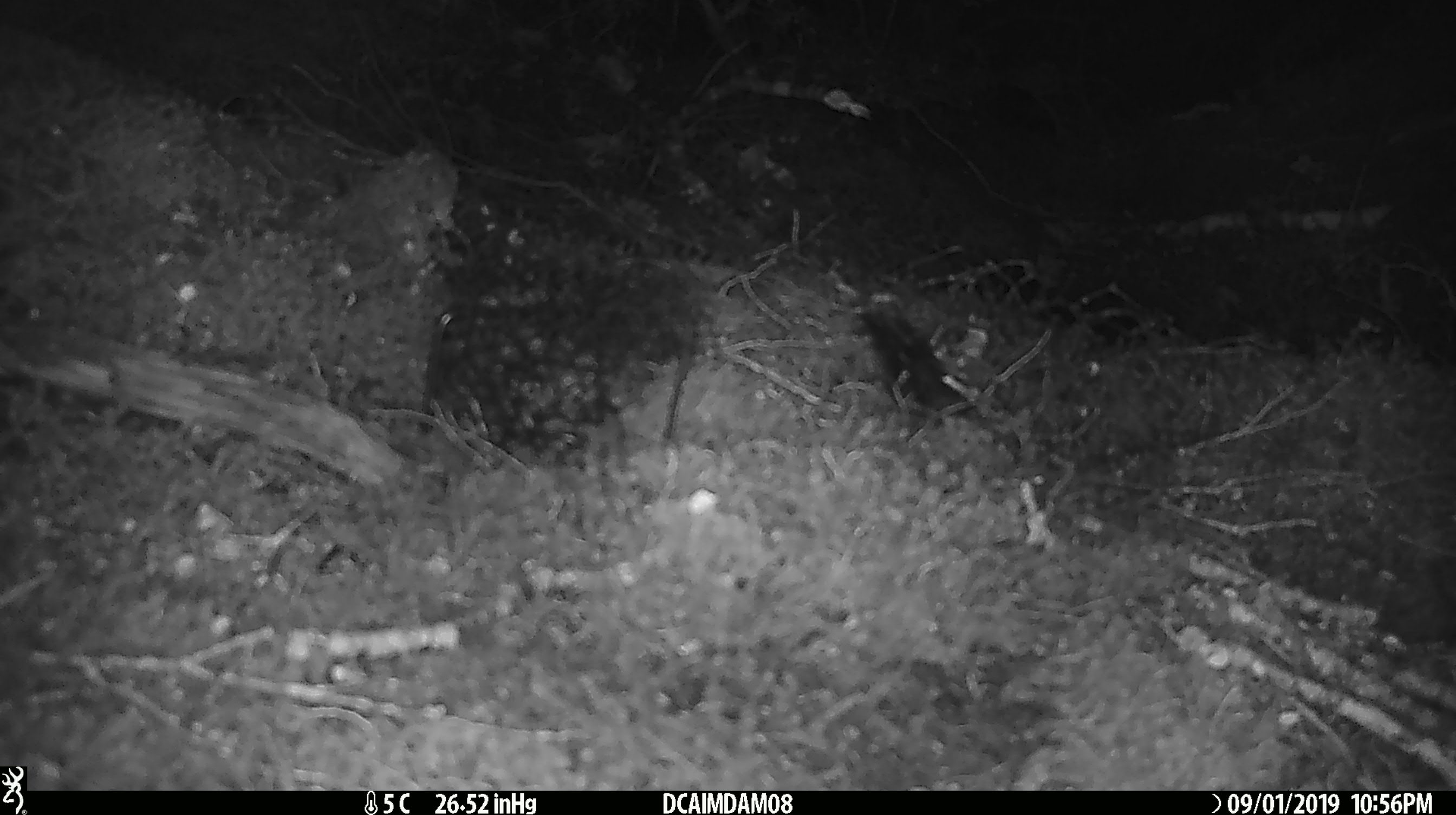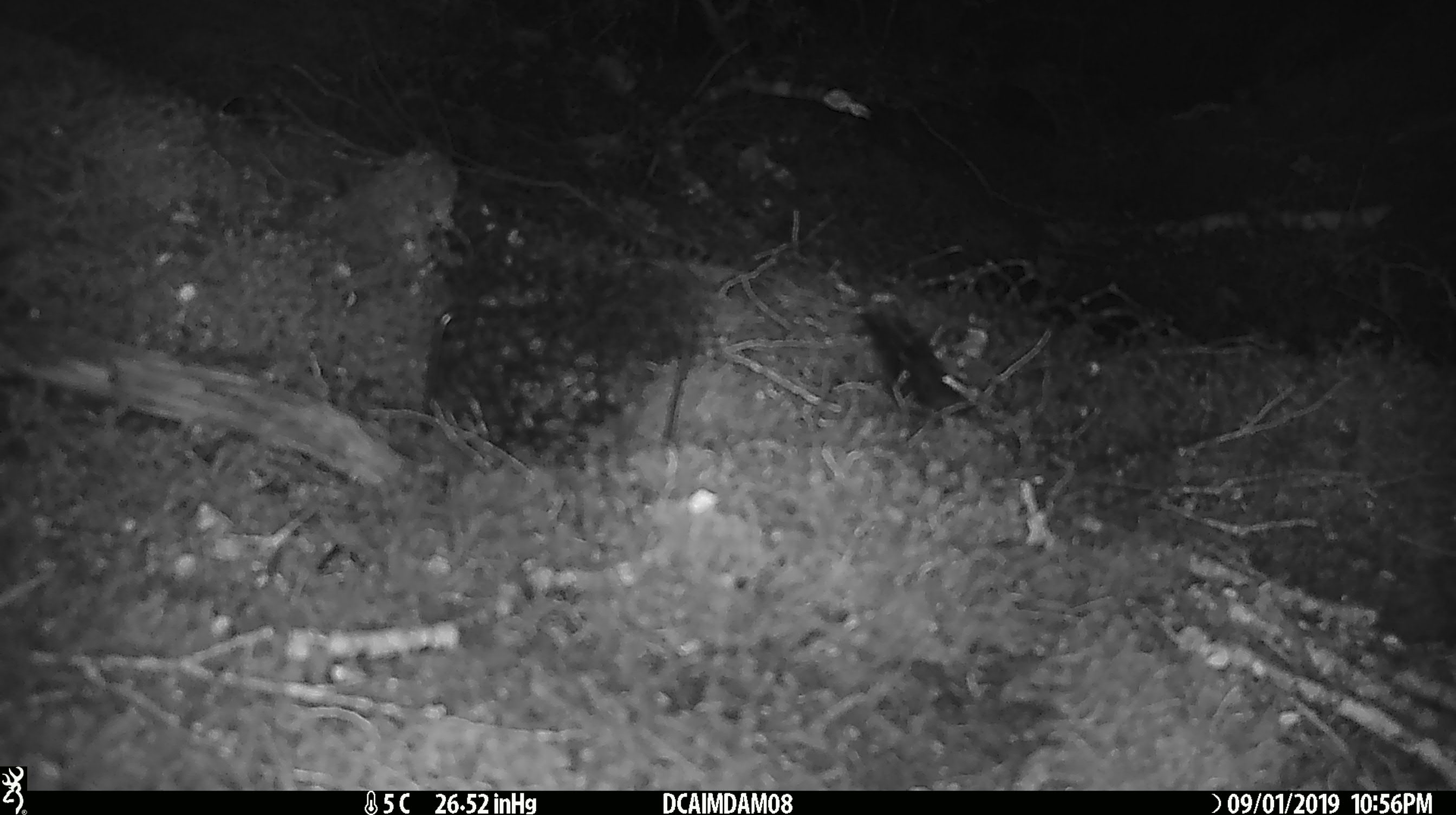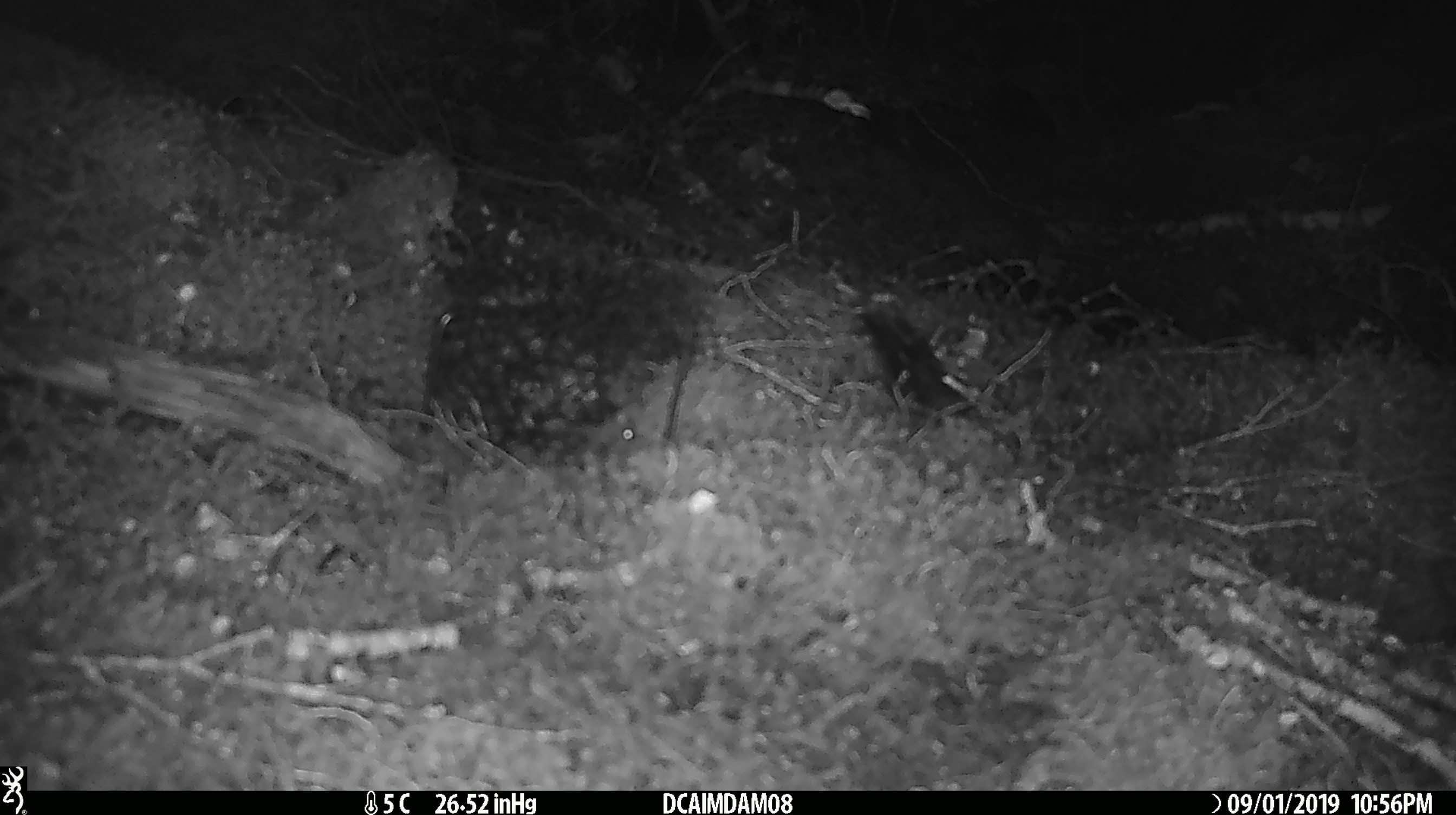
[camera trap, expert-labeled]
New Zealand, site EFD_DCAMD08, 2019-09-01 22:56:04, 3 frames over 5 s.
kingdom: Animalia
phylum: Chordata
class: Mammalia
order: Rodentia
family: Muridae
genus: Mus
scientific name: Mus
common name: mouse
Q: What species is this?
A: Mouse (Mus).